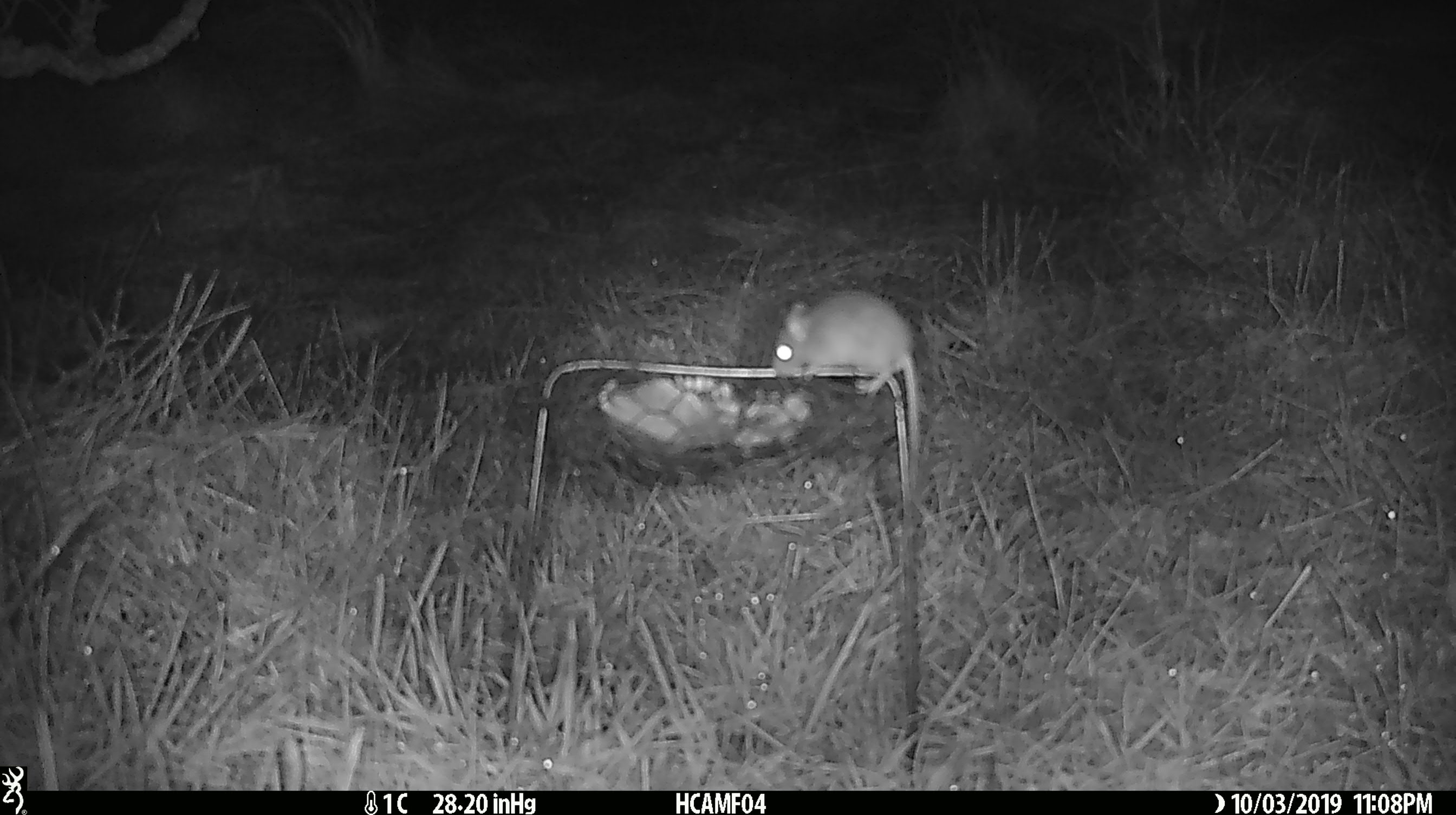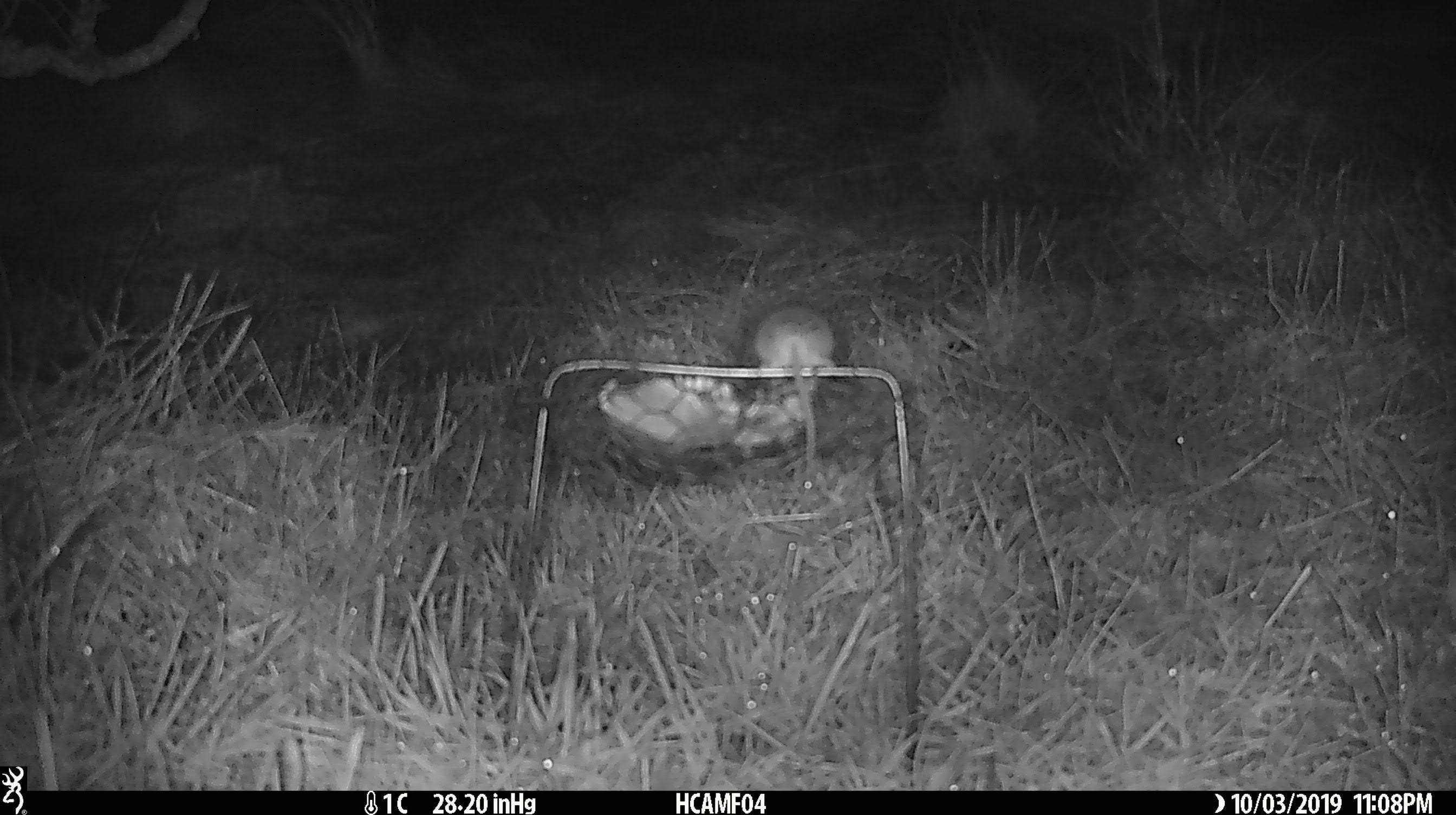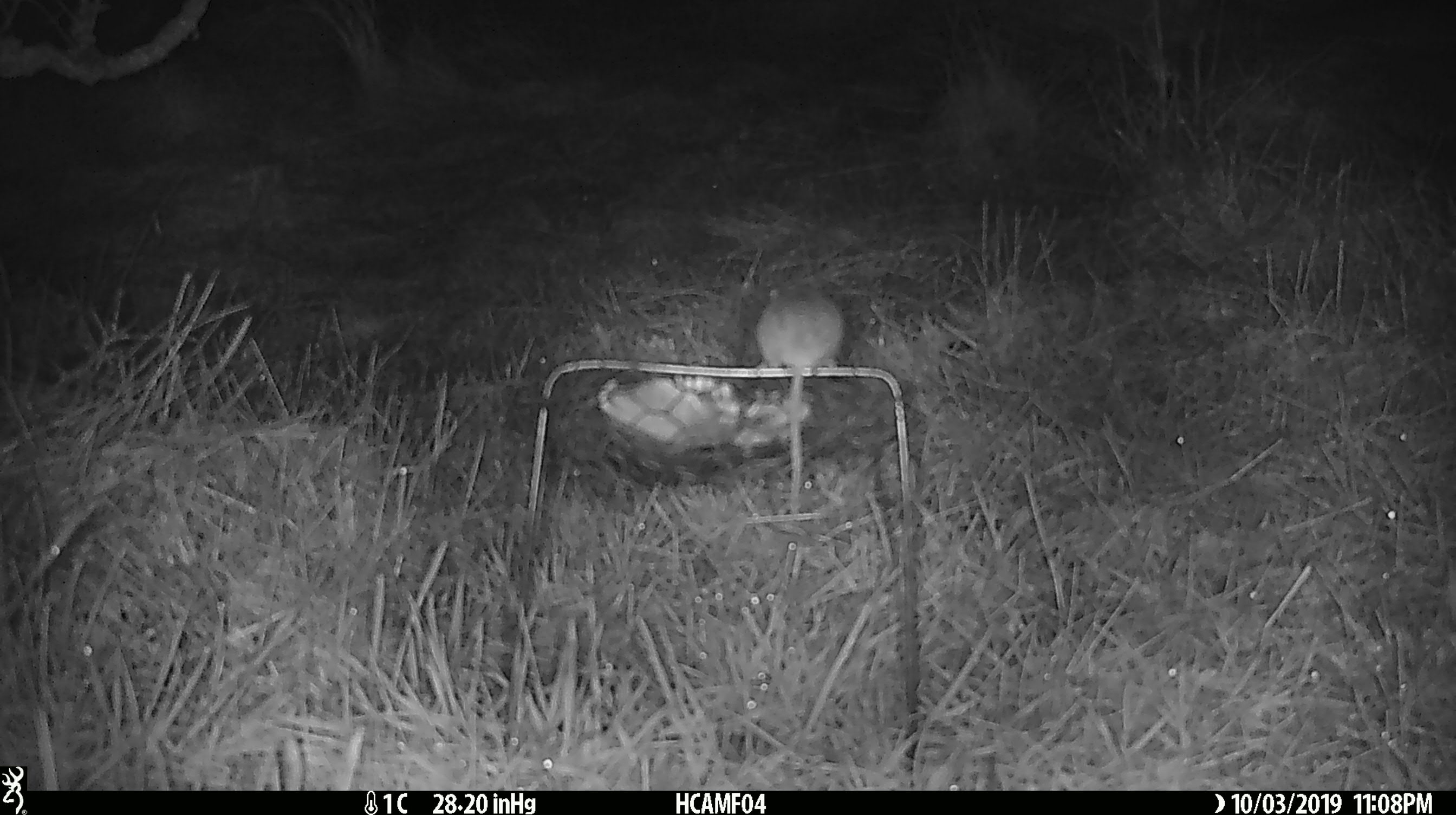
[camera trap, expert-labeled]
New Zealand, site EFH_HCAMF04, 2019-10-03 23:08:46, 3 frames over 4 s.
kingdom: Animalia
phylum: Chordata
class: Mammalia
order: Rodentia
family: Muridae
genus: Mus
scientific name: Mus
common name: mouse